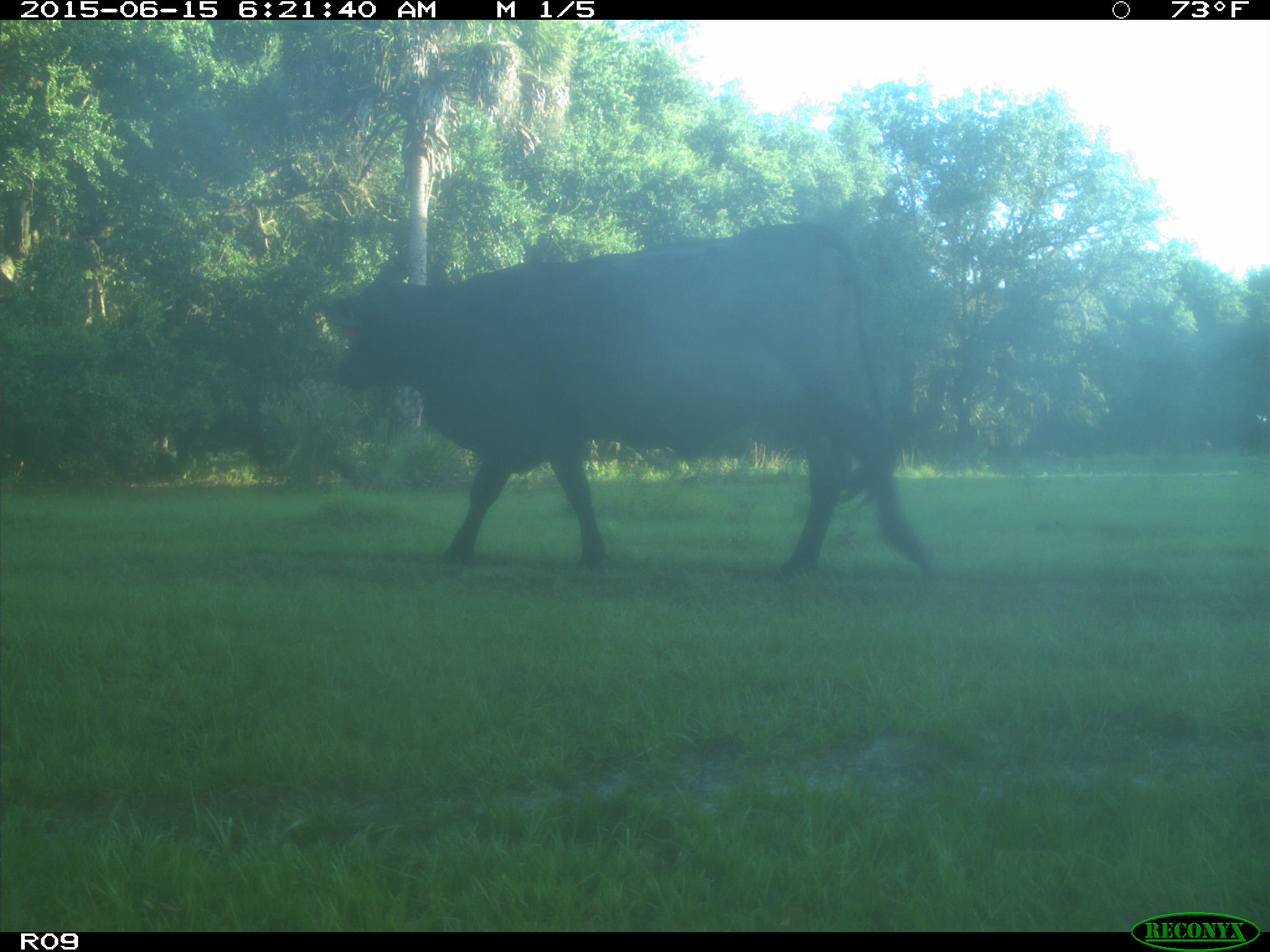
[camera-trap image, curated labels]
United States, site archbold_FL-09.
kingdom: Animalia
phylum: Chordata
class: Mammalia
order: Artiodactyla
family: Bovidae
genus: Bos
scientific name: Bos taurus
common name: domestic cow